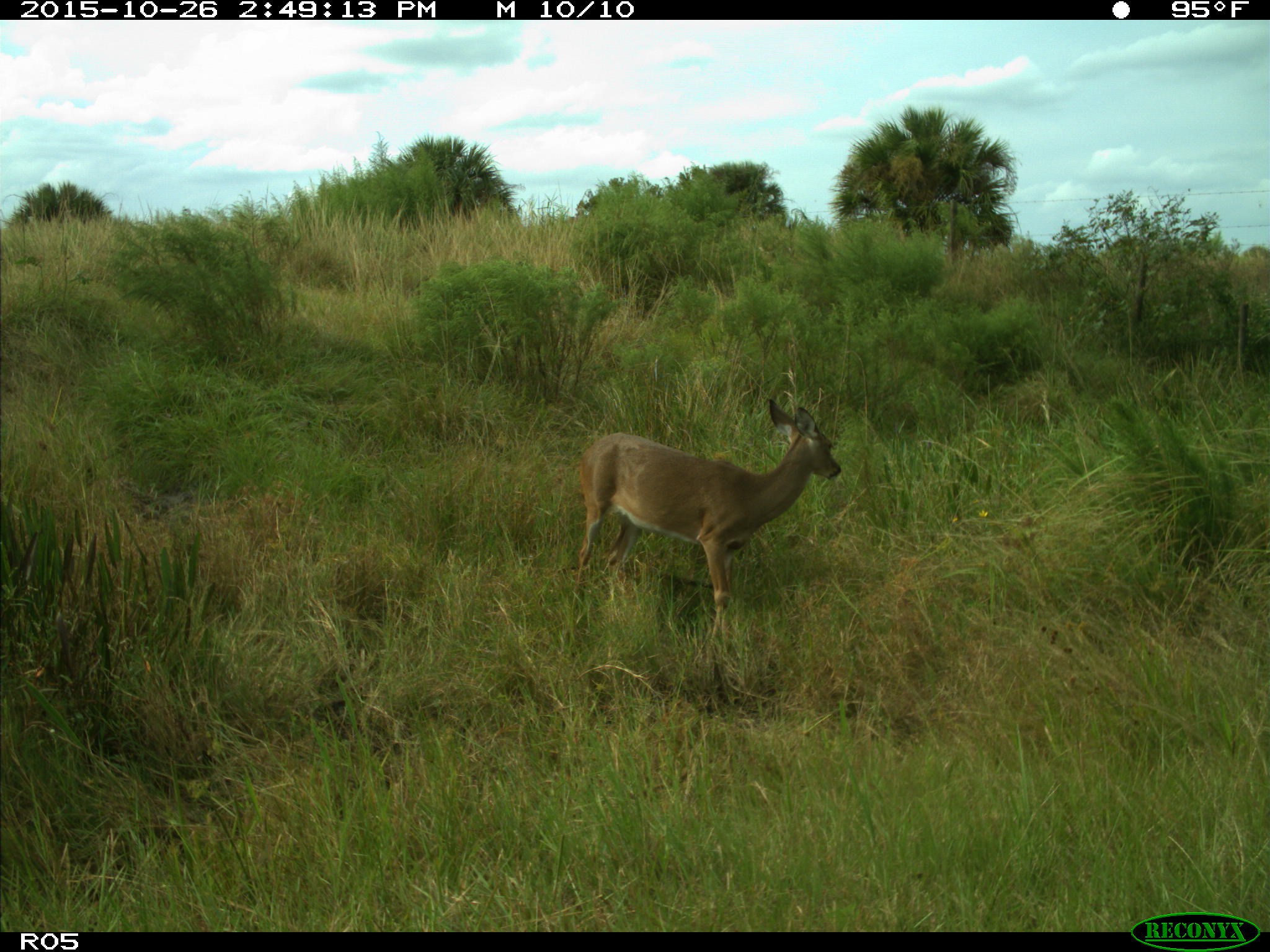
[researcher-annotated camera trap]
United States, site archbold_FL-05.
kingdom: Animalia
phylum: Chordata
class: Mammalia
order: Artiodactyla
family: Cervidae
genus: Odocoileus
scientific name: Odocoileus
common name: deer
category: unidentified deer